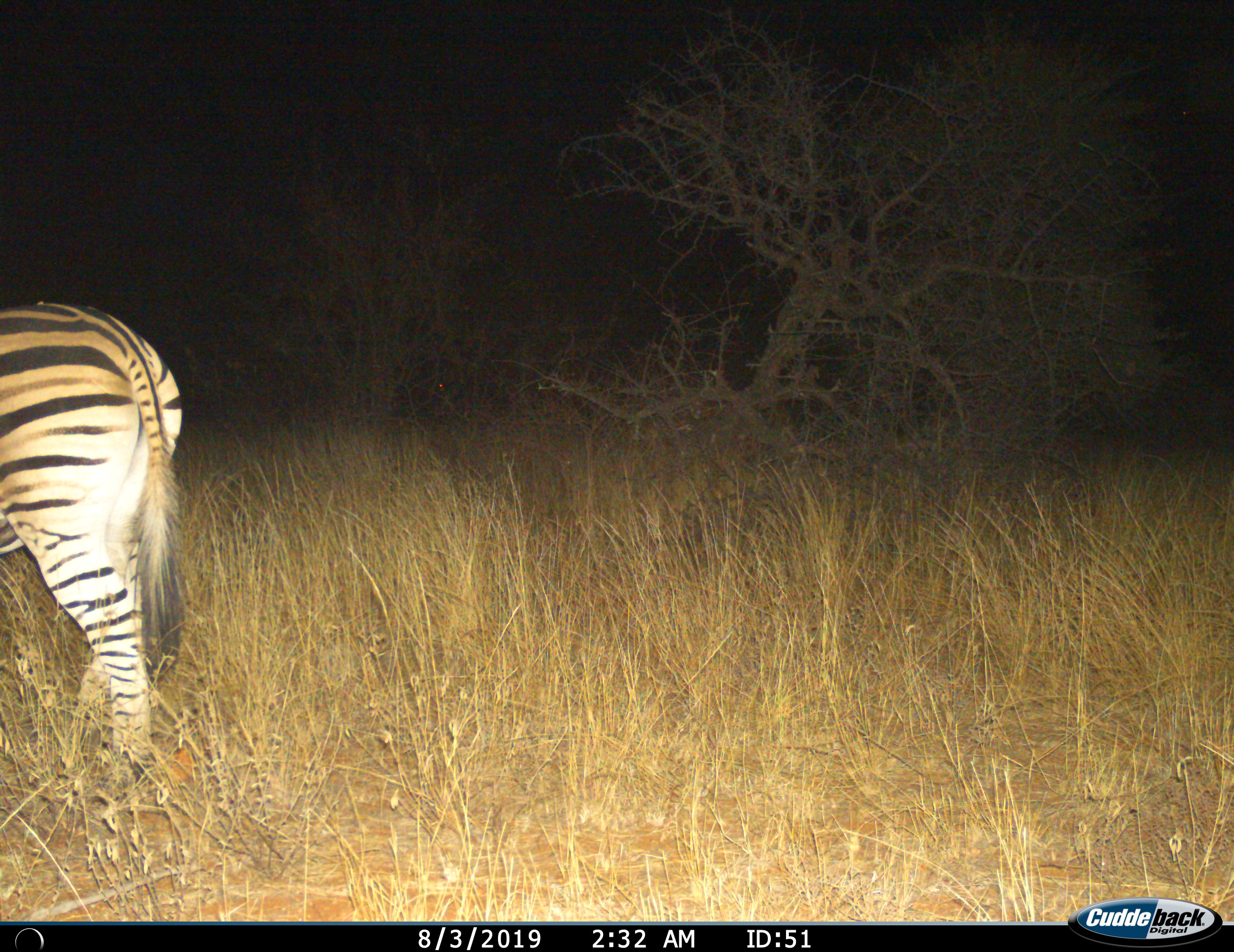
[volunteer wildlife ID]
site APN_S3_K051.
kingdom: Animalia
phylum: Chordata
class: Mammalia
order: Perissodactyla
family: Equidae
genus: Equus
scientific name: Equus quagga burchellii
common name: burchell's zebra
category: zebraburchells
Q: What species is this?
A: Zebraburchells (burchell's zebra) (Equus quagga burchellii).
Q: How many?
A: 1.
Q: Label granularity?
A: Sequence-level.